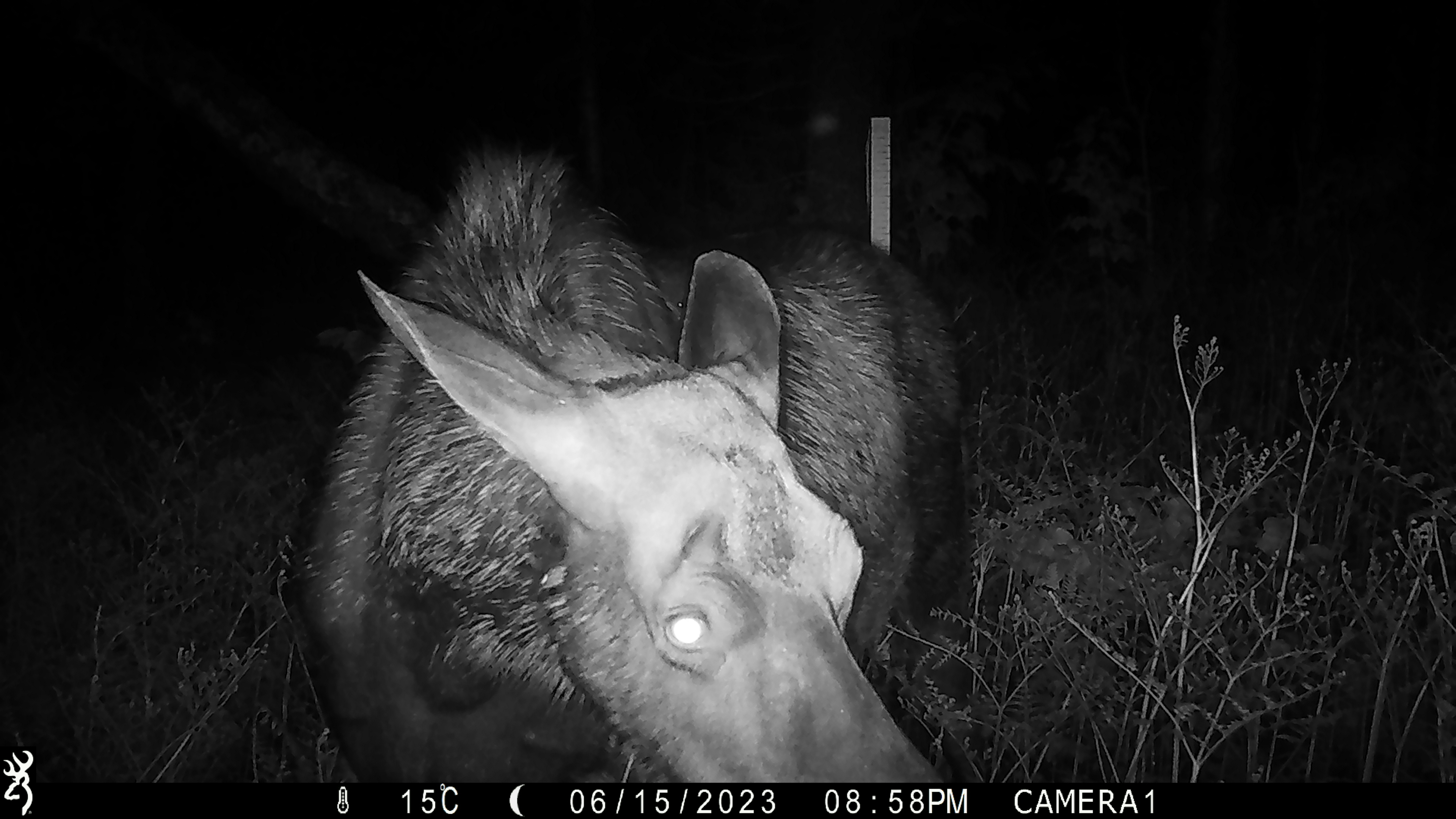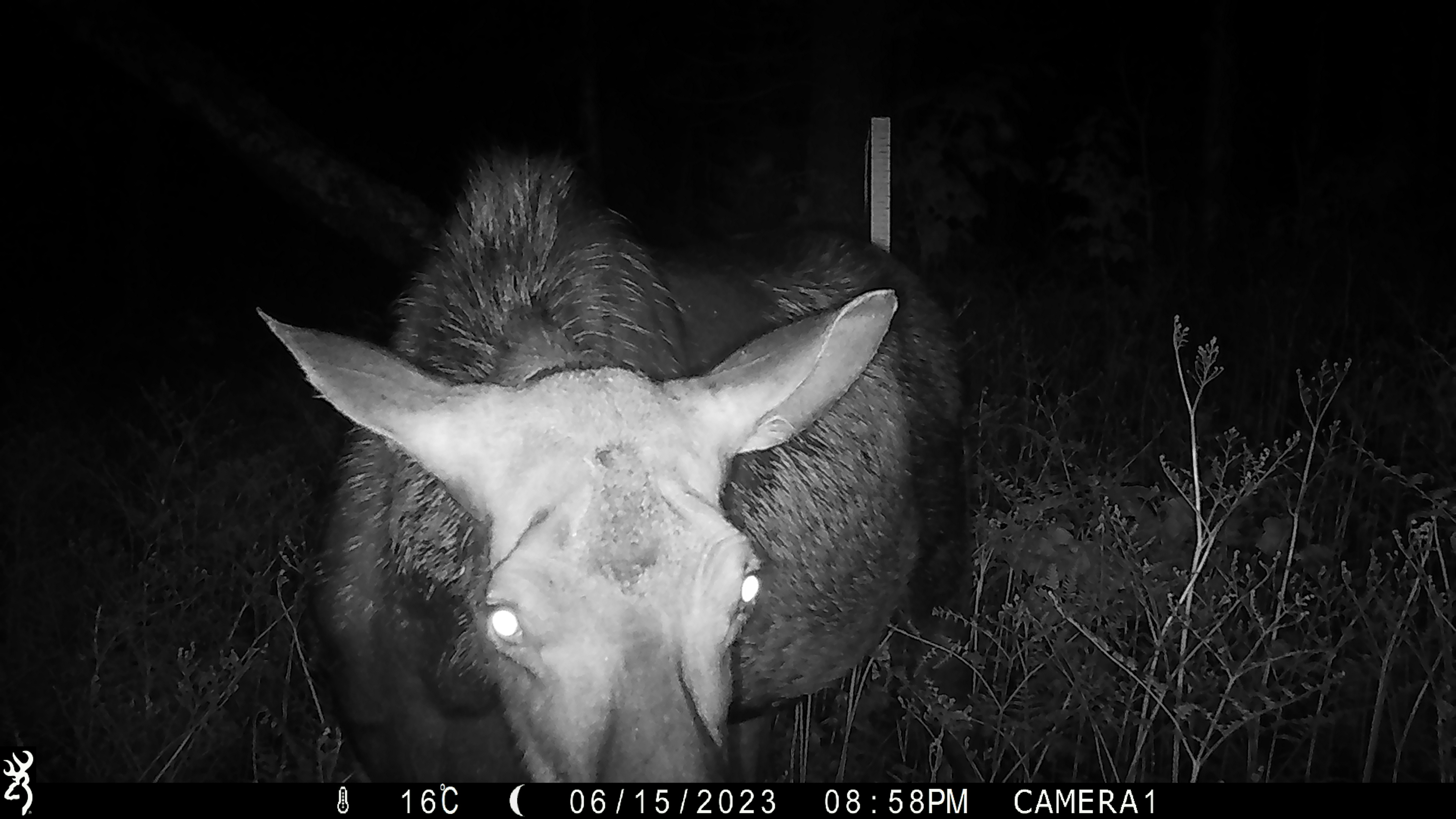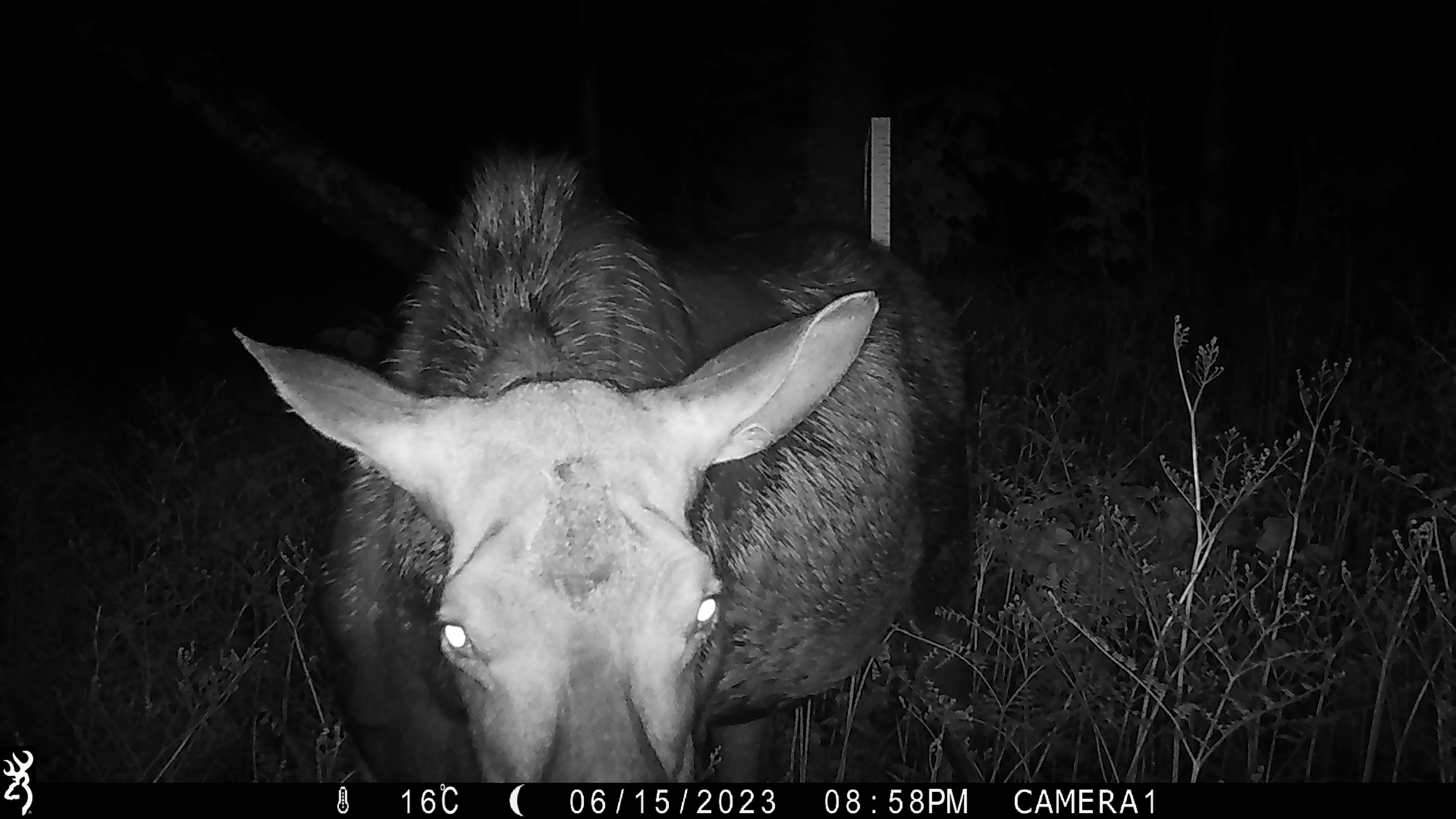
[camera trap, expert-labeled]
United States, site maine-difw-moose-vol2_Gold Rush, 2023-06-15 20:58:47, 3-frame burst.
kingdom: Animalia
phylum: Chordata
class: Mammalia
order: Artiodactyla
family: Cervidae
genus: Alces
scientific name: Alces alces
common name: moose